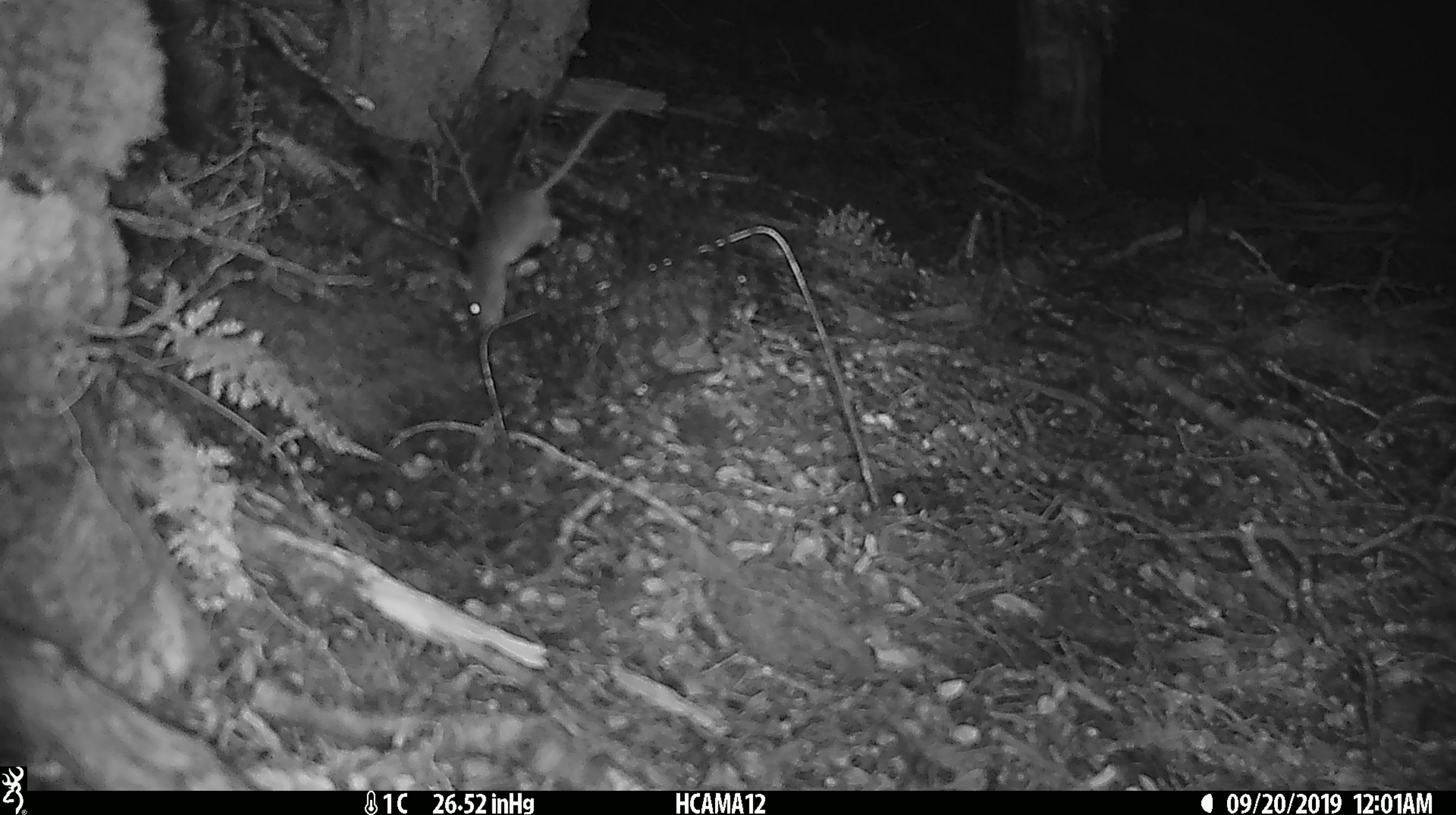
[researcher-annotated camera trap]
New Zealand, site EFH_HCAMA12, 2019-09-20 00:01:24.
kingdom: Animalia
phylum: Chordata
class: Mammalia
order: Rodentia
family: Muridae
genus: Mus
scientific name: Mus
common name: mouse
Mouse (Mus).